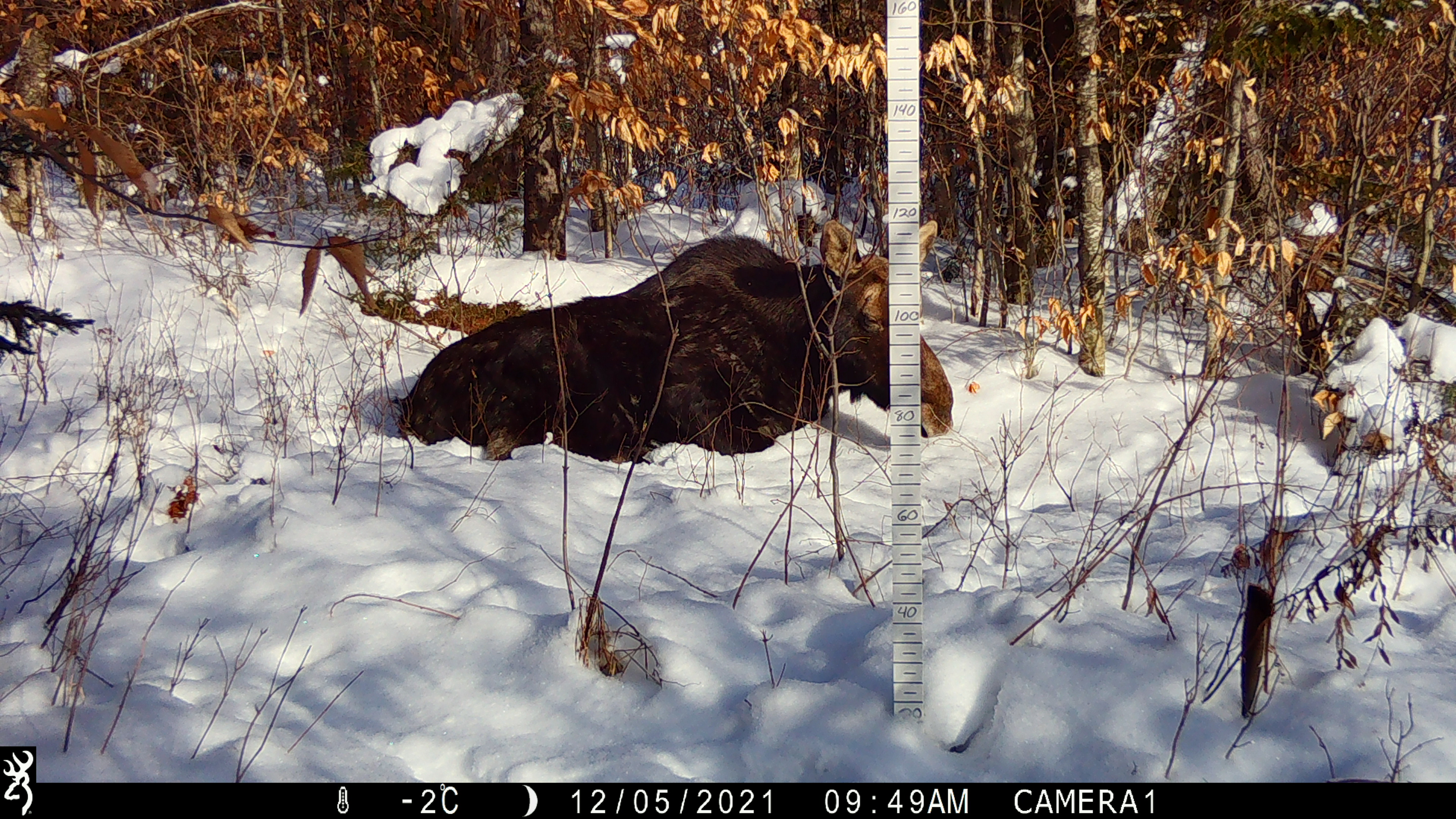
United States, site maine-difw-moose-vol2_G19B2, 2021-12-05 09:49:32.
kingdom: Animalia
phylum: Chordata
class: Mammalia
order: Artiodactyla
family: Cervidae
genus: Alces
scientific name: Alces alces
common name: moose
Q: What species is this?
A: Moose (Alces alces).